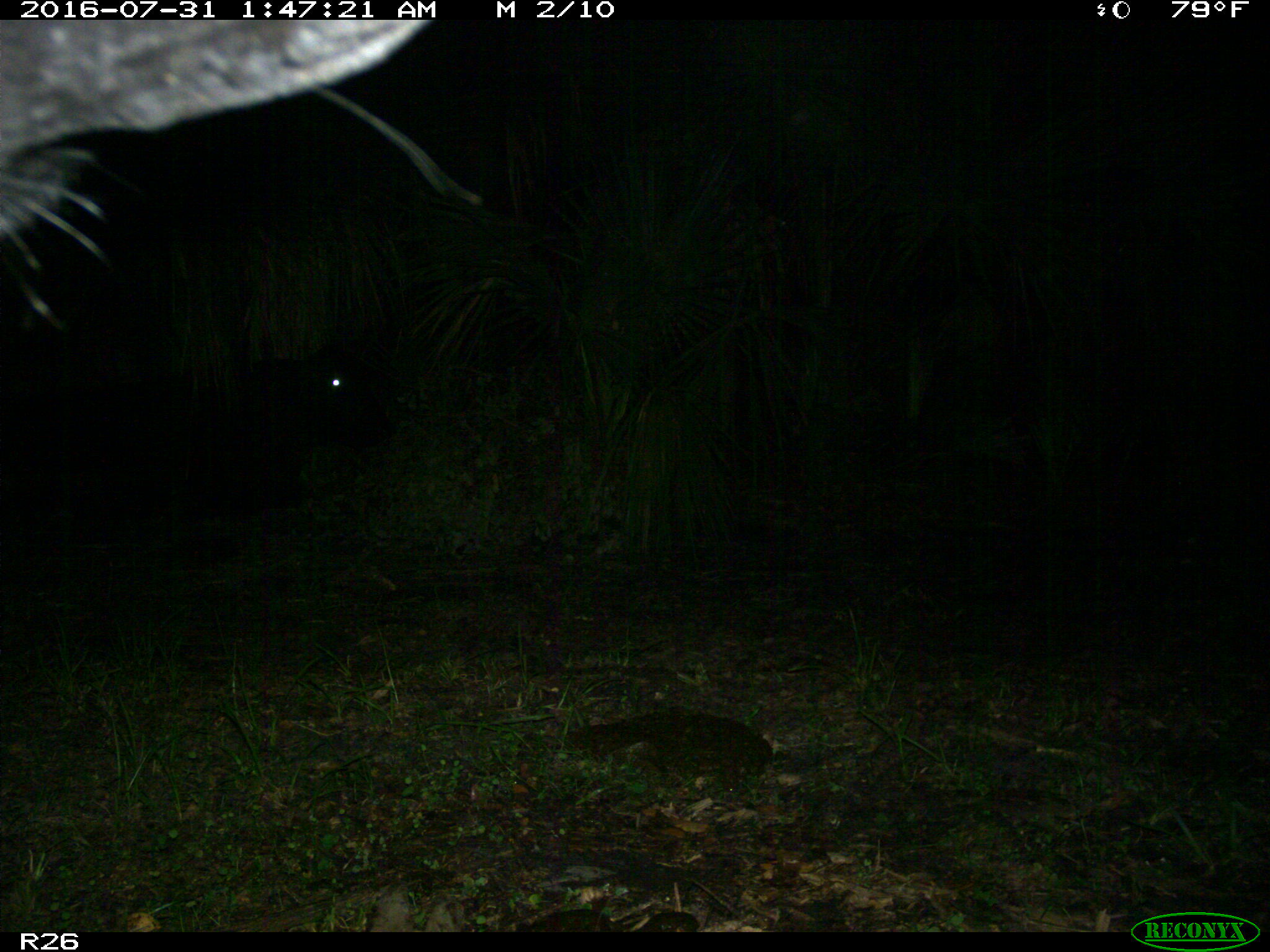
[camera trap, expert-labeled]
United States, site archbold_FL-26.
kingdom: Animalia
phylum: Chordata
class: Mammalia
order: Artiodactyla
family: Bovidae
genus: Bos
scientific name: Bos taurus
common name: domestic cow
Bos taurus (domestic cow).